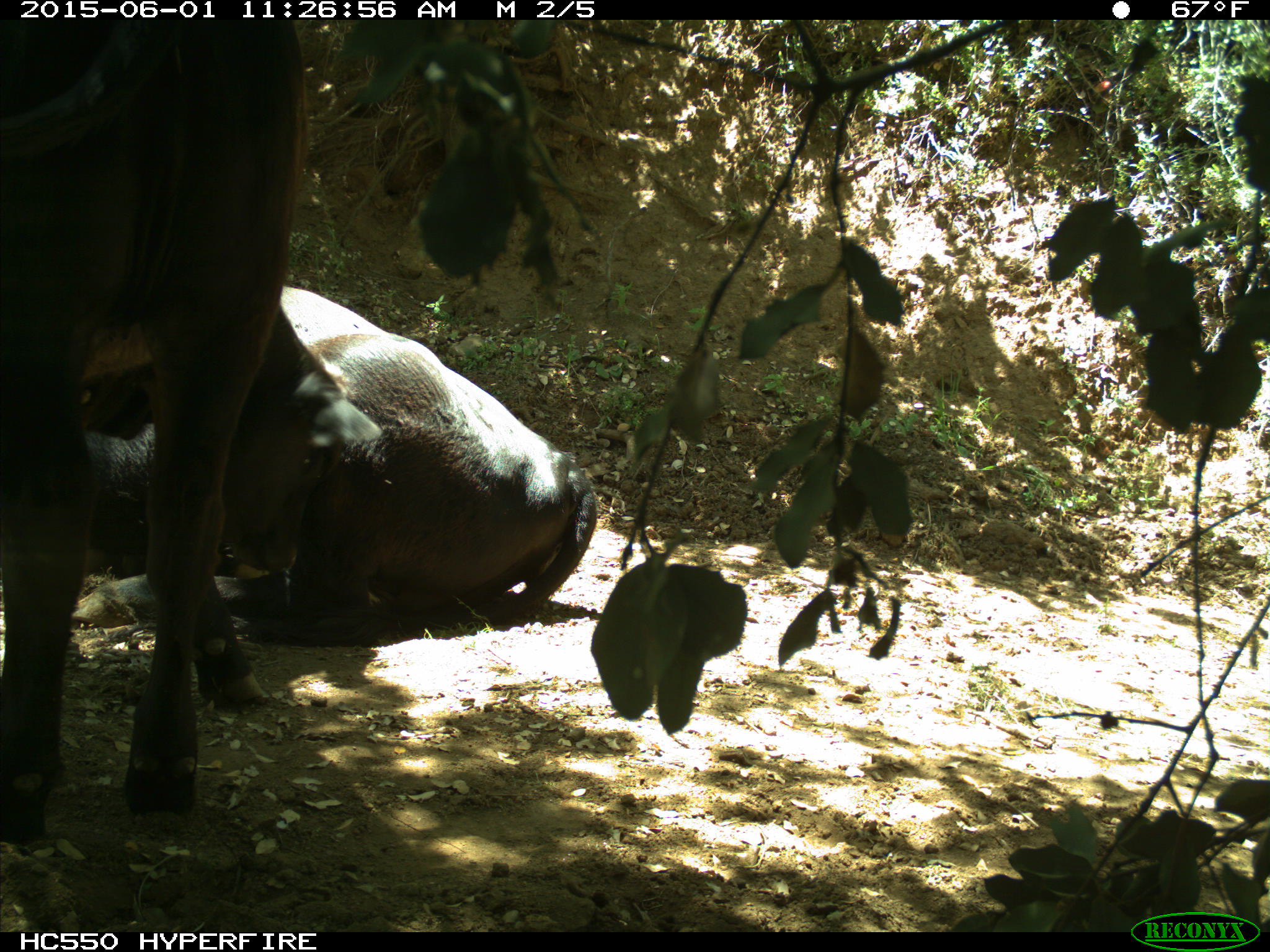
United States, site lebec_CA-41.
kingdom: Animalia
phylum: Chordata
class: Mammalia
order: Artiodactyla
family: Bovidae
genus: Bos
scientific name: Bos taurus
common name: domestic cow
Bos taurus (domestic cow).